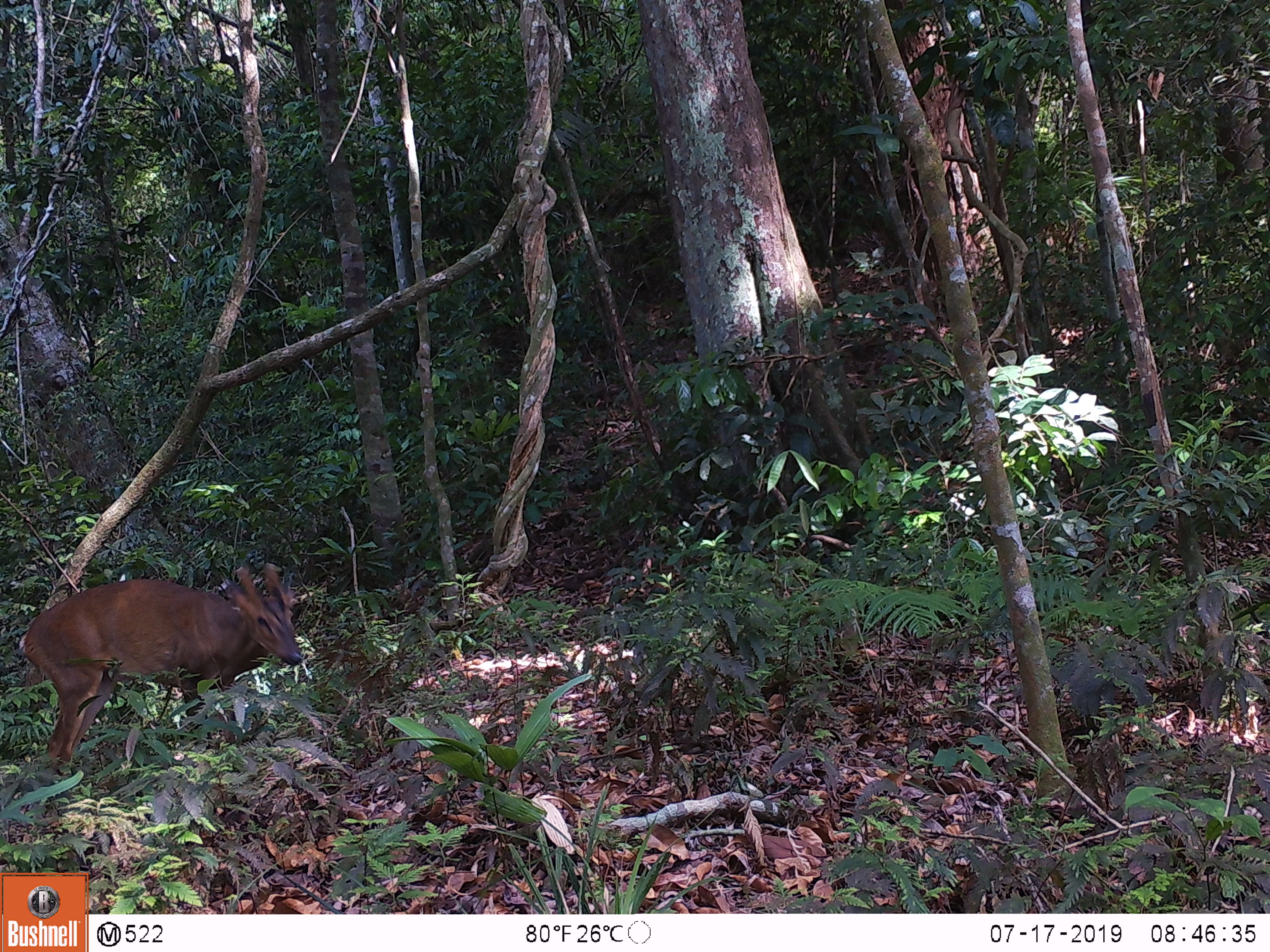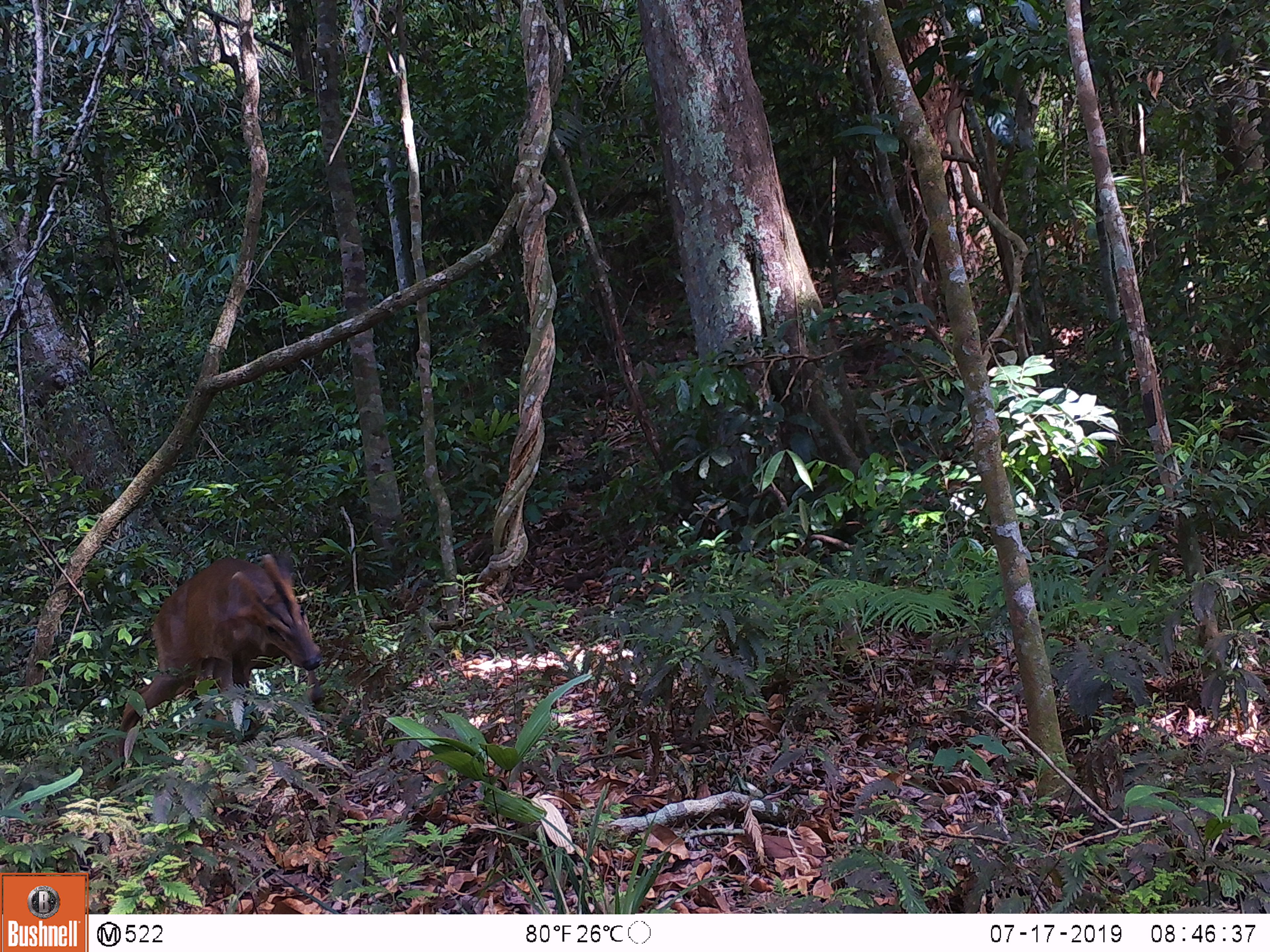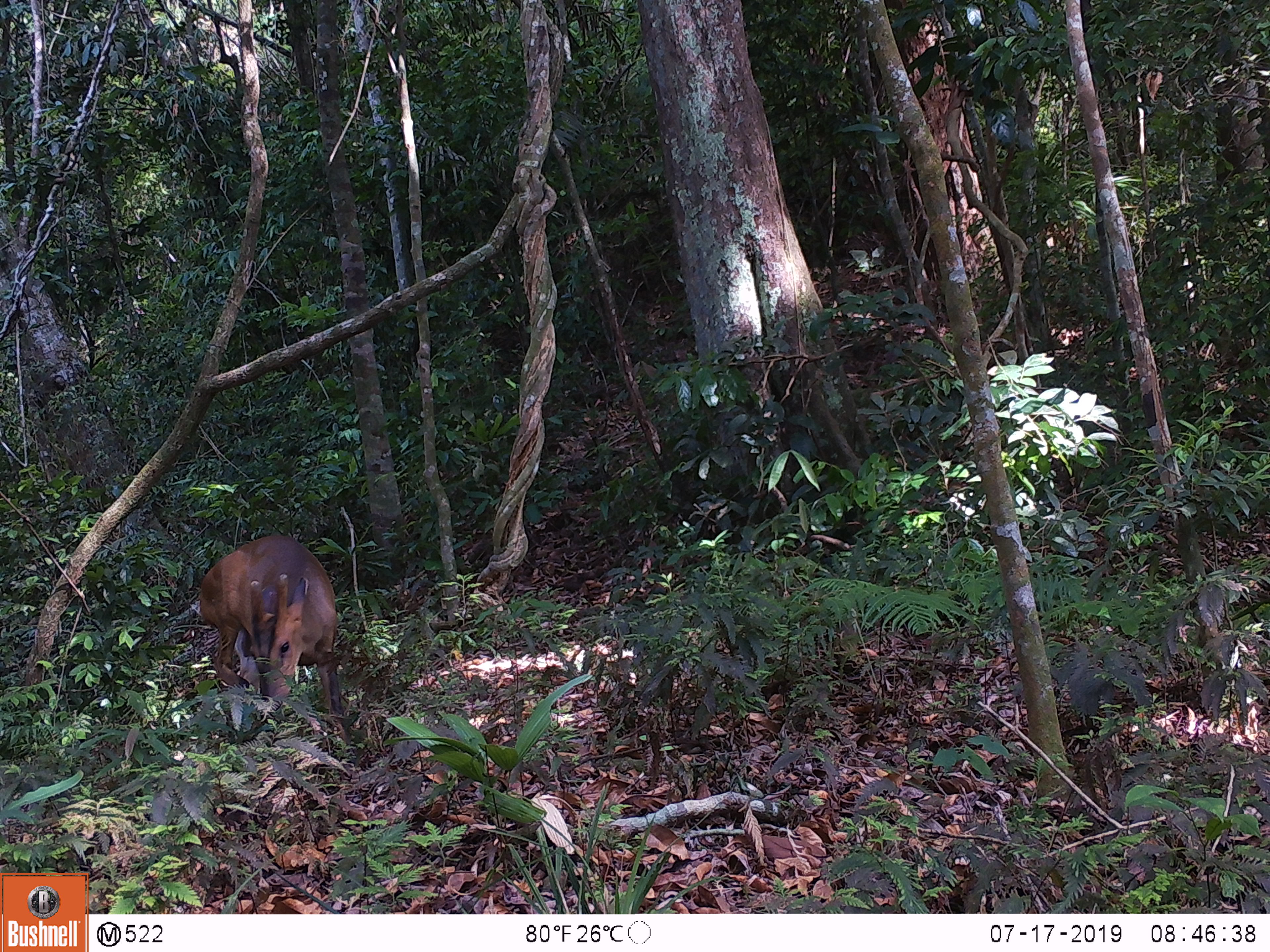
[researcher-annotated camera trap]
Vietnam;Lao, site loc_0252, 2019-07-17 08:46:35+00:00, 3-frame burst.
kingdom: Animalia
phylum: Chordata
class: Mammalia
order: Artiodactyla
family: Cervidae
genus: Muntiacus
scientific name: Muntiacus vuquangensis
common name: large-antlered muntjac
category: large antlered muntjac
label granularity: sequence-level